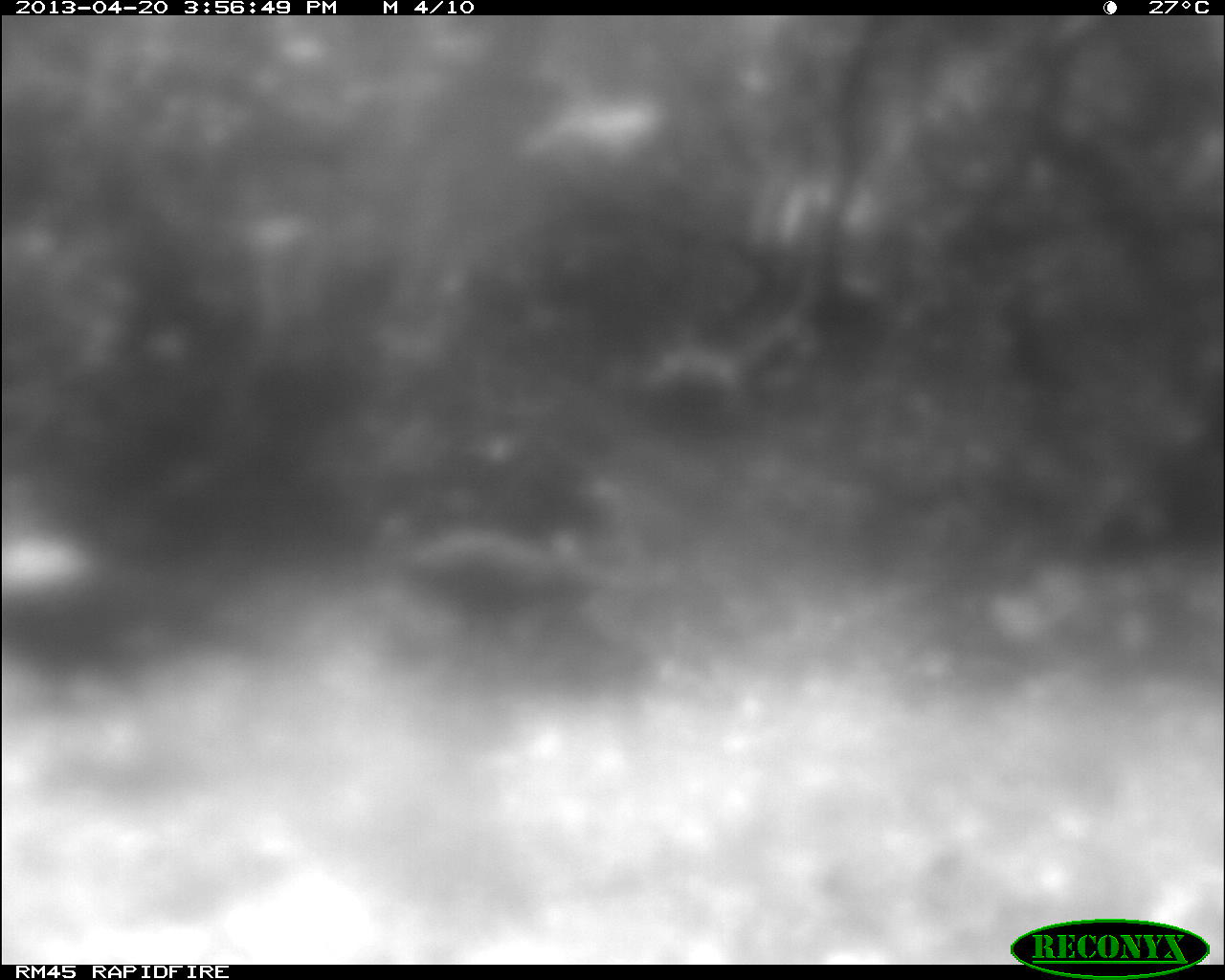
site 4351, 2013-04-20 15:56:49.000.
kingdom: Animalia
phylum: Chordata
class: Aves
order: Galliformes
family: Phasianidae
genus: Meleagris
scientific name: Meleagris ocellata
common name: ocellated turkey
Meleagris ocellata (ocellated turkey), count 3.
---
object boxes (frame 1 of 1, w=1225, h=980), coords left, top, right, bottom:
meleagris ocellata: 0, 532, 270, 712; 375, 513, 623, 656